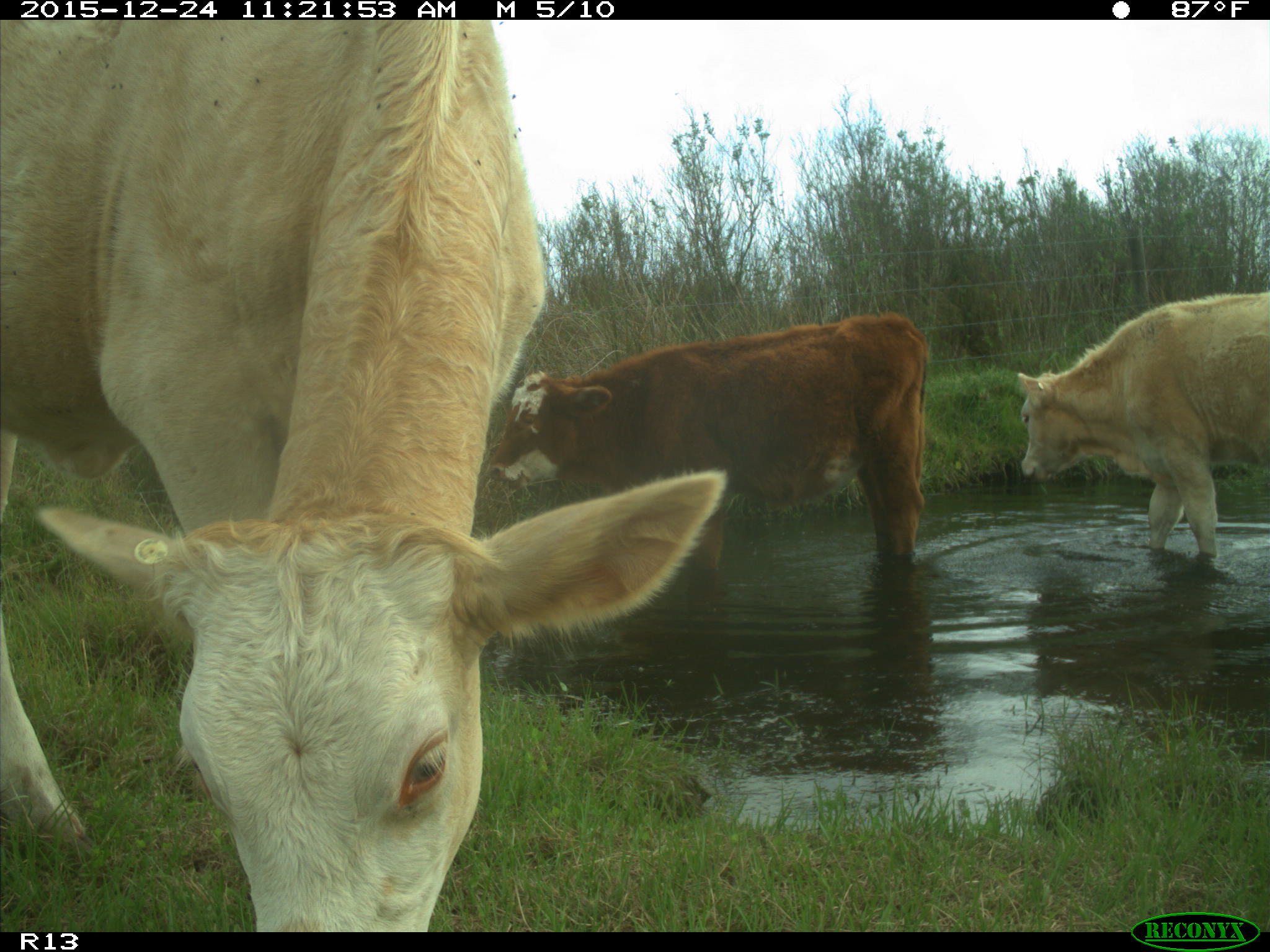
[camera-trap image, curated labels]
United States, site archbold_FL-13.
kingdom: Animalia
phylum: Chordata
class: Mammalia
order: Artiodactyla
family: Bovidae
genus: Bos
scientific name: Bos taurus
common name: domestic cow